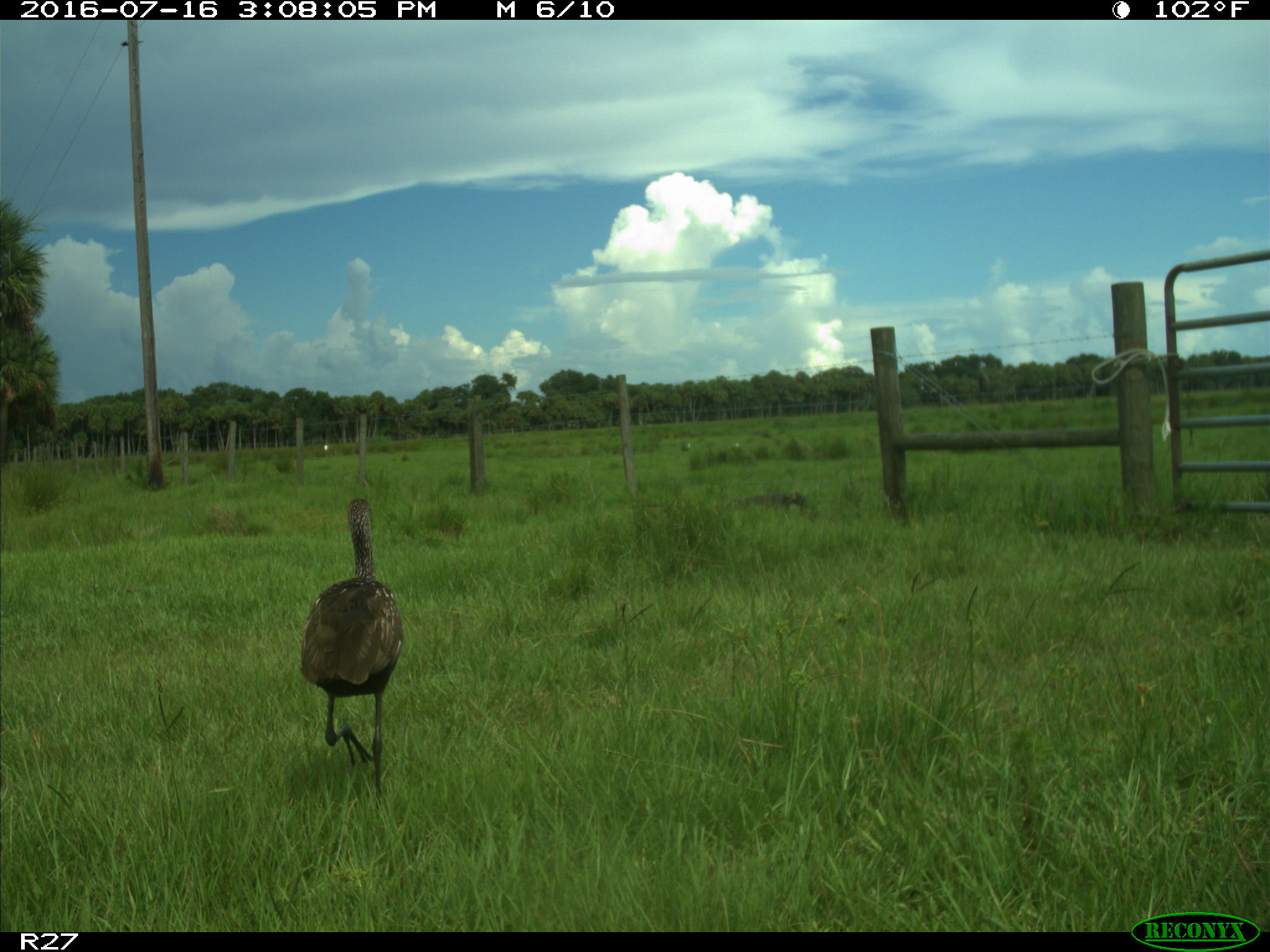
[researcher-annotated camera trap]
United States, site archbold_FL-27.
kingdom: Animalia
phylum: Chordata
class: Aves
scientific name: Aves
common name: birds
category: unidentified bird